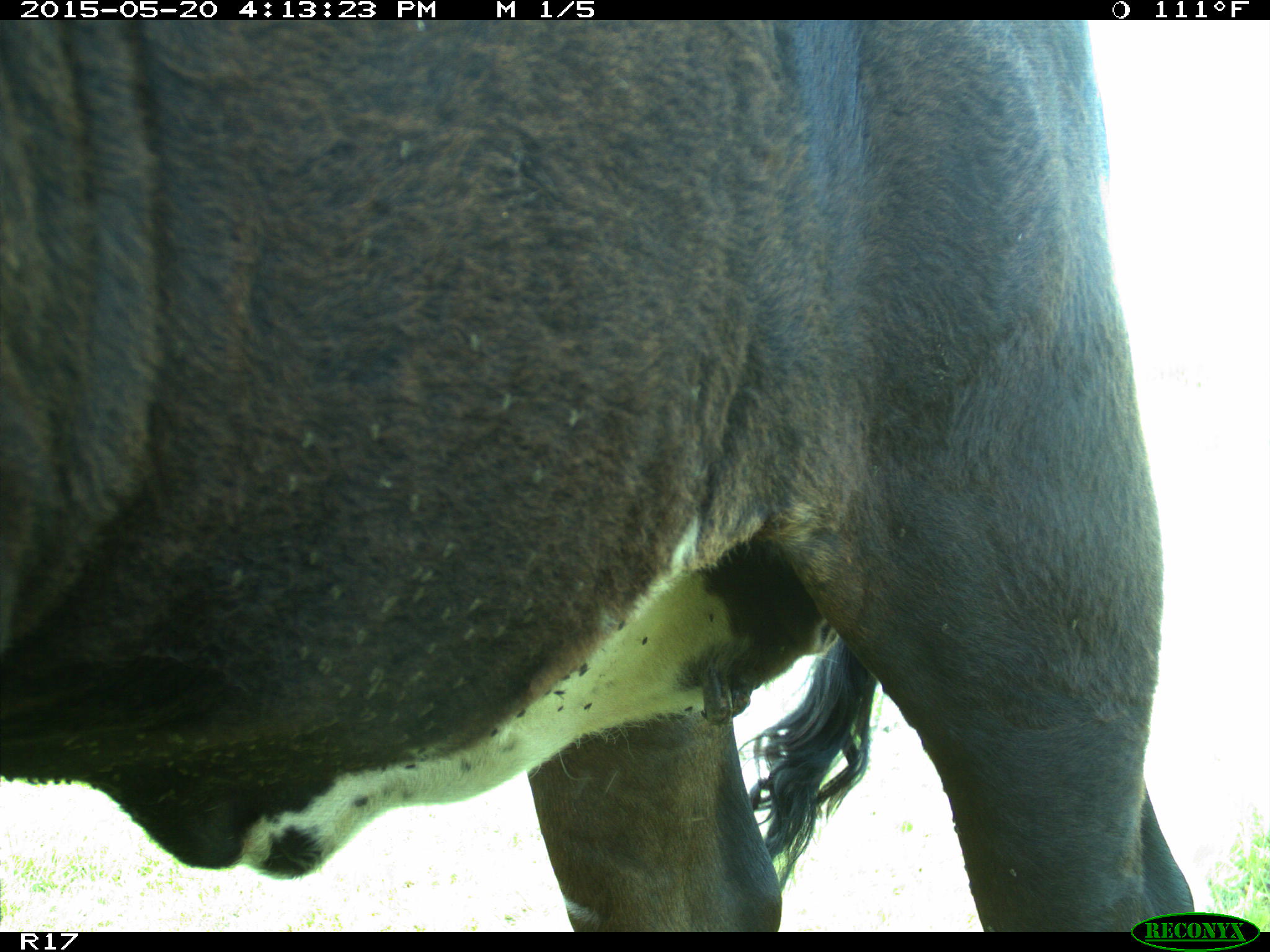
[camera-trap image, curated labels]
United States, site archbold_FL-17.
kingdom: Animalia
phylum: Chordata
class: Mammalia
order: Artiodactyla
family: Bovidae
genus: Bos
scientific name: Bos taurus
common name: domestic cow